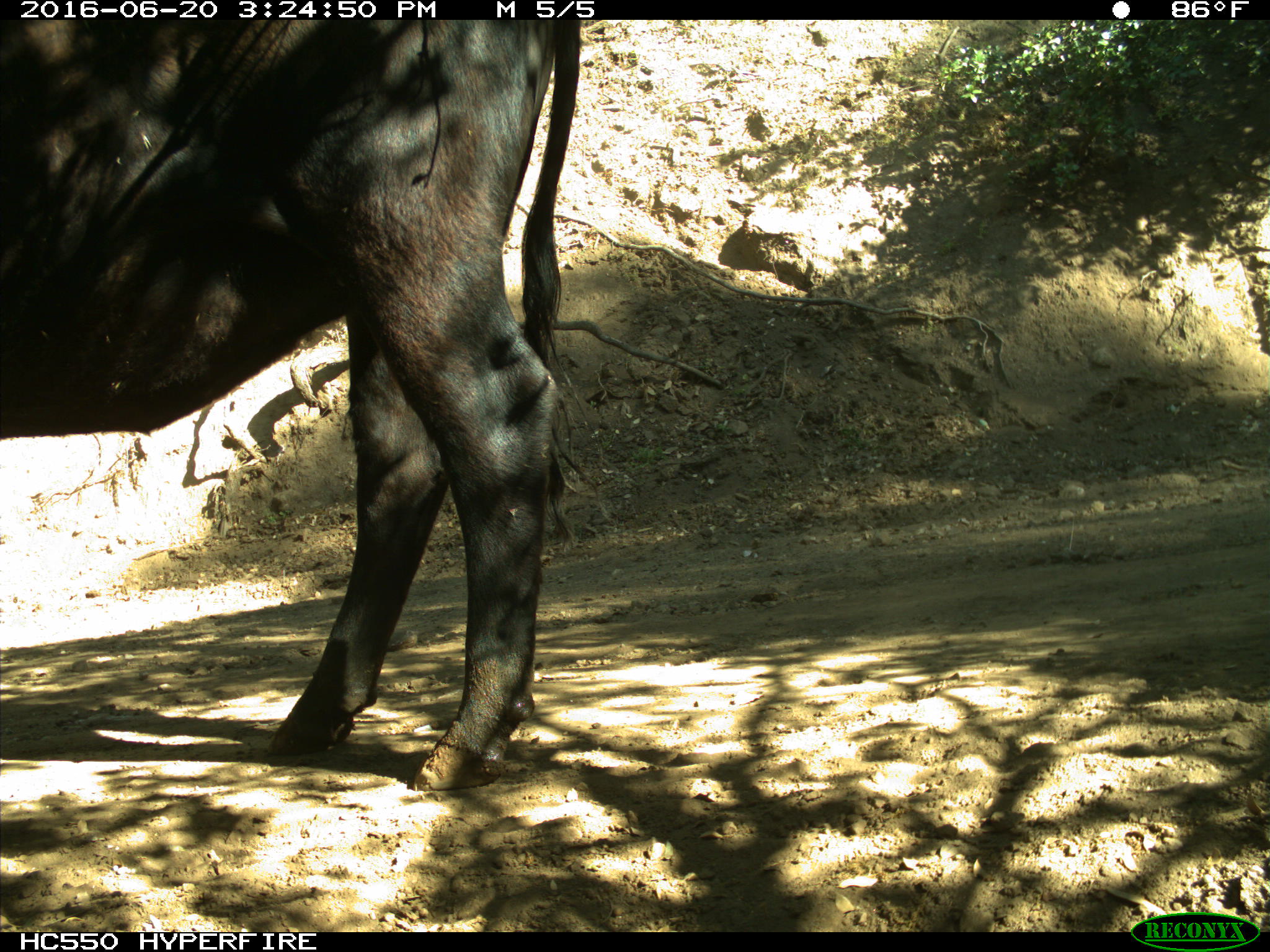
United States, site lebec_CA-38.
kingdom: Animalia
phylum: Chordata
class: Mammalia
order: Artiodactyla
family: Bovidae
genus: Bos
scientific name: Bos taurus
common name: domestic cow